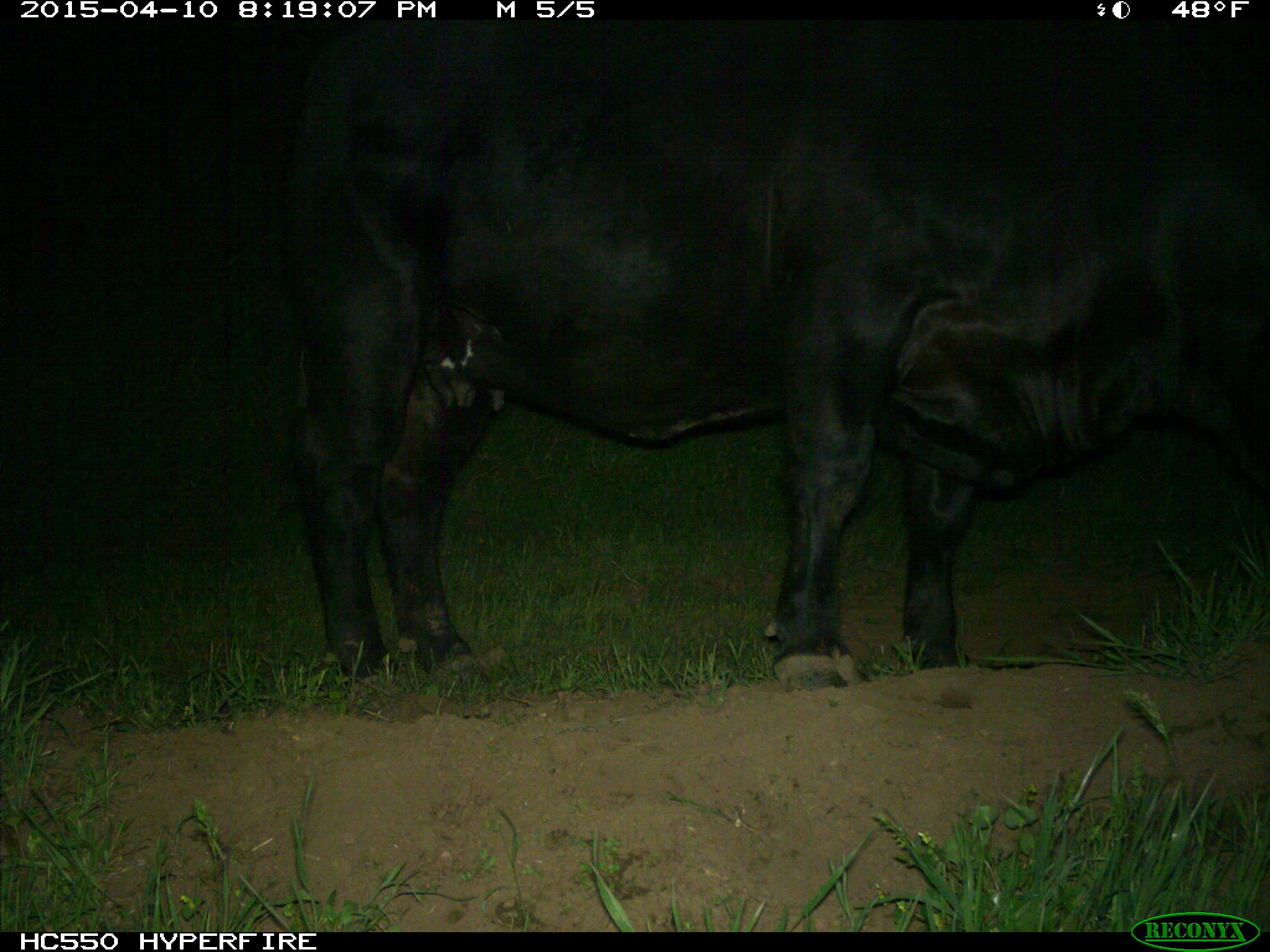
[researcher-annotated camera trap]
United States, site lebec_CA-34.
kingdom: Animalia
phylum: Chordata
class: Mammalia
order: Artiodactyla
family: Bovidae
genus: Bos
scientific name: Bos taurus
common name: domestic cow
Bos taurus (domestic cow).